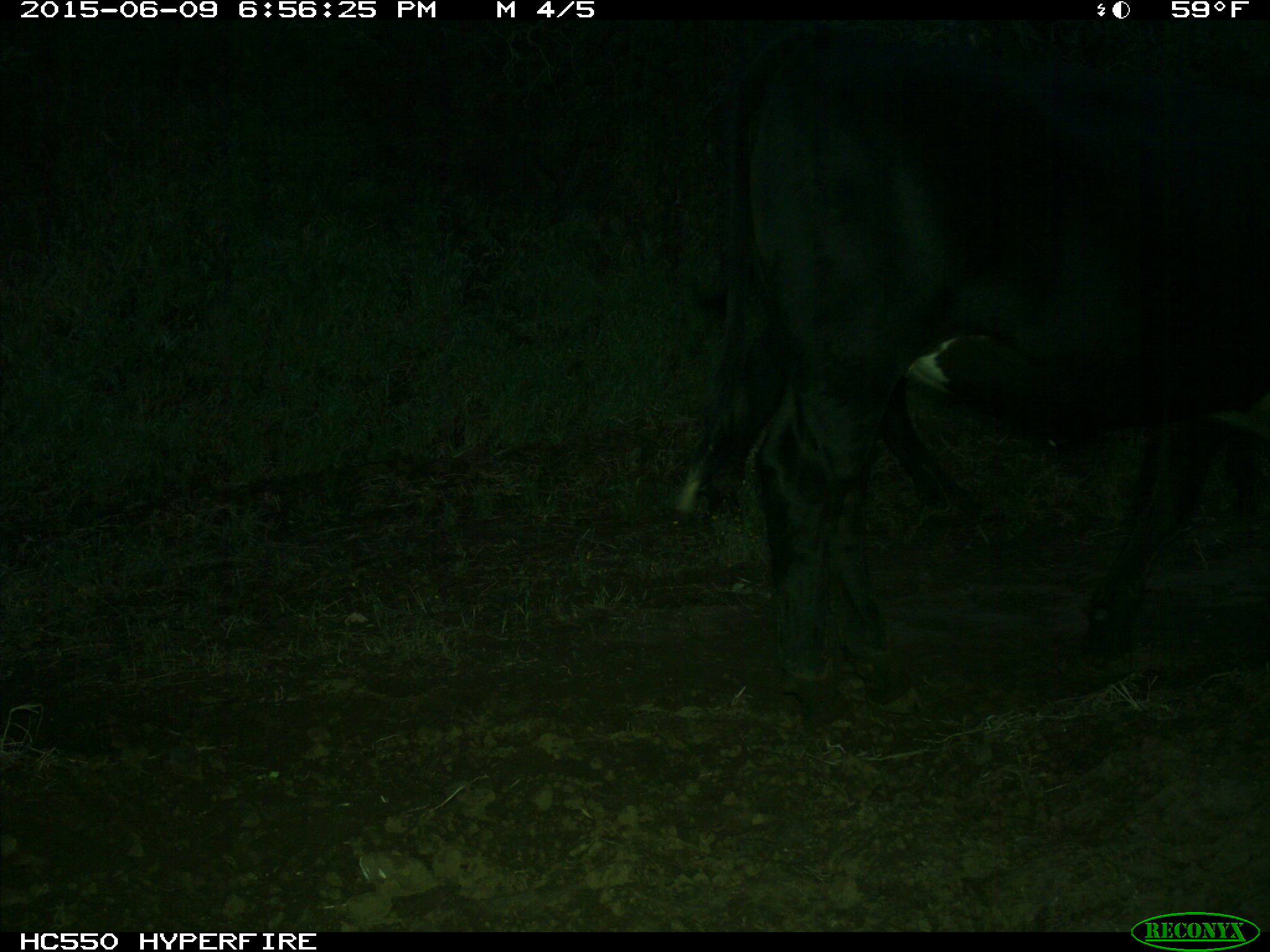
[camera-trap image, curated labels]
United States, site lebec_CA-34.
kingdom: Animalia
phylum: Chordata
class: Mammalia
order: Artiodactyla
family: Bovidae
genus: Bos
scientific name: Bos taurus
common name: domestic cow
Bos taurus (domestic cow).